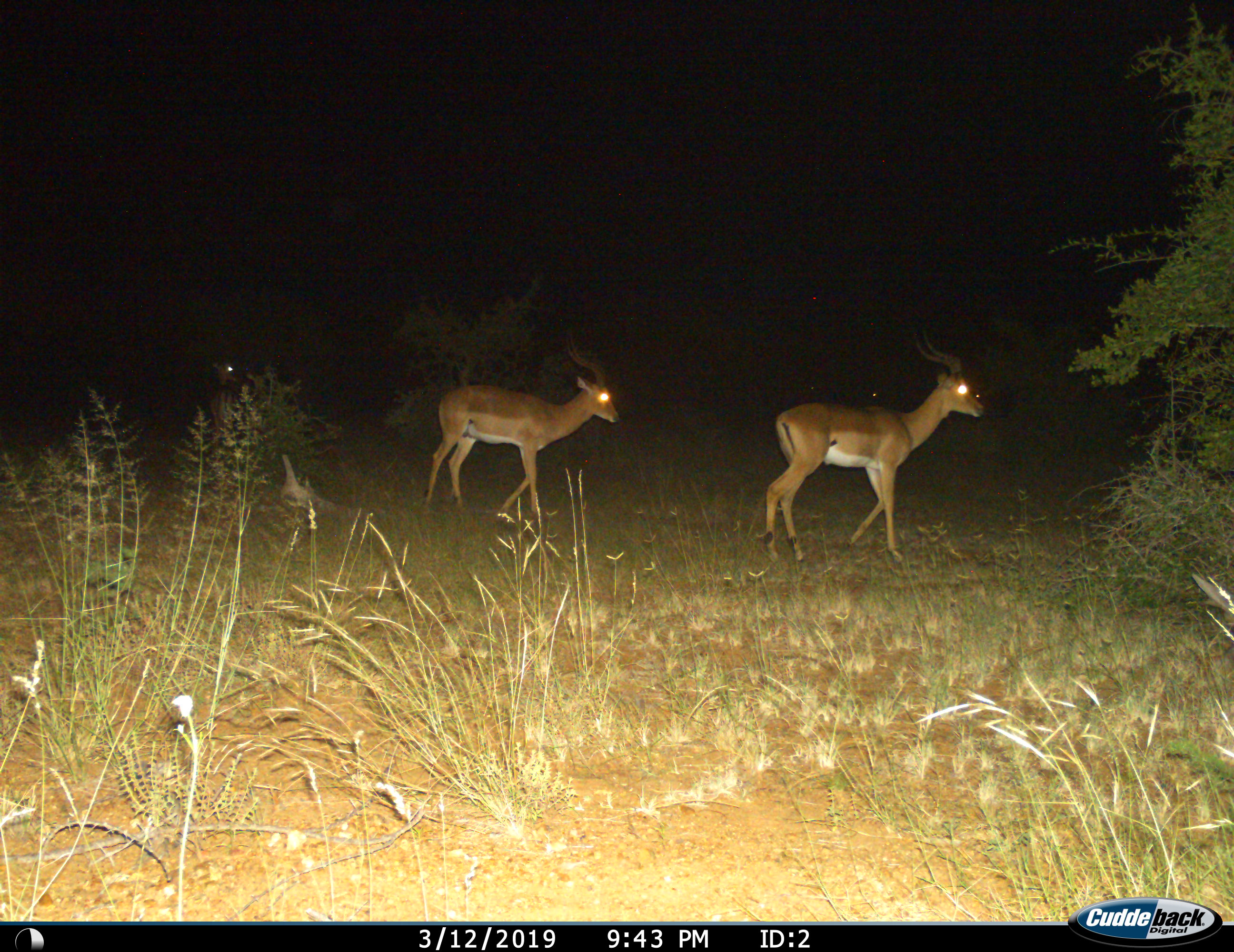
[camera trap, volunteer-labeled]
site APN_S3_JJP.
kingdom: Animalia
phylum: Chordata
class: Mammalia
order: Artiodactyla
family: Bovidae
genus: Aepyceros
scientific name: Aepyceros melampus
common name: impala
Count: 2.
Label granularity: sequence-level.